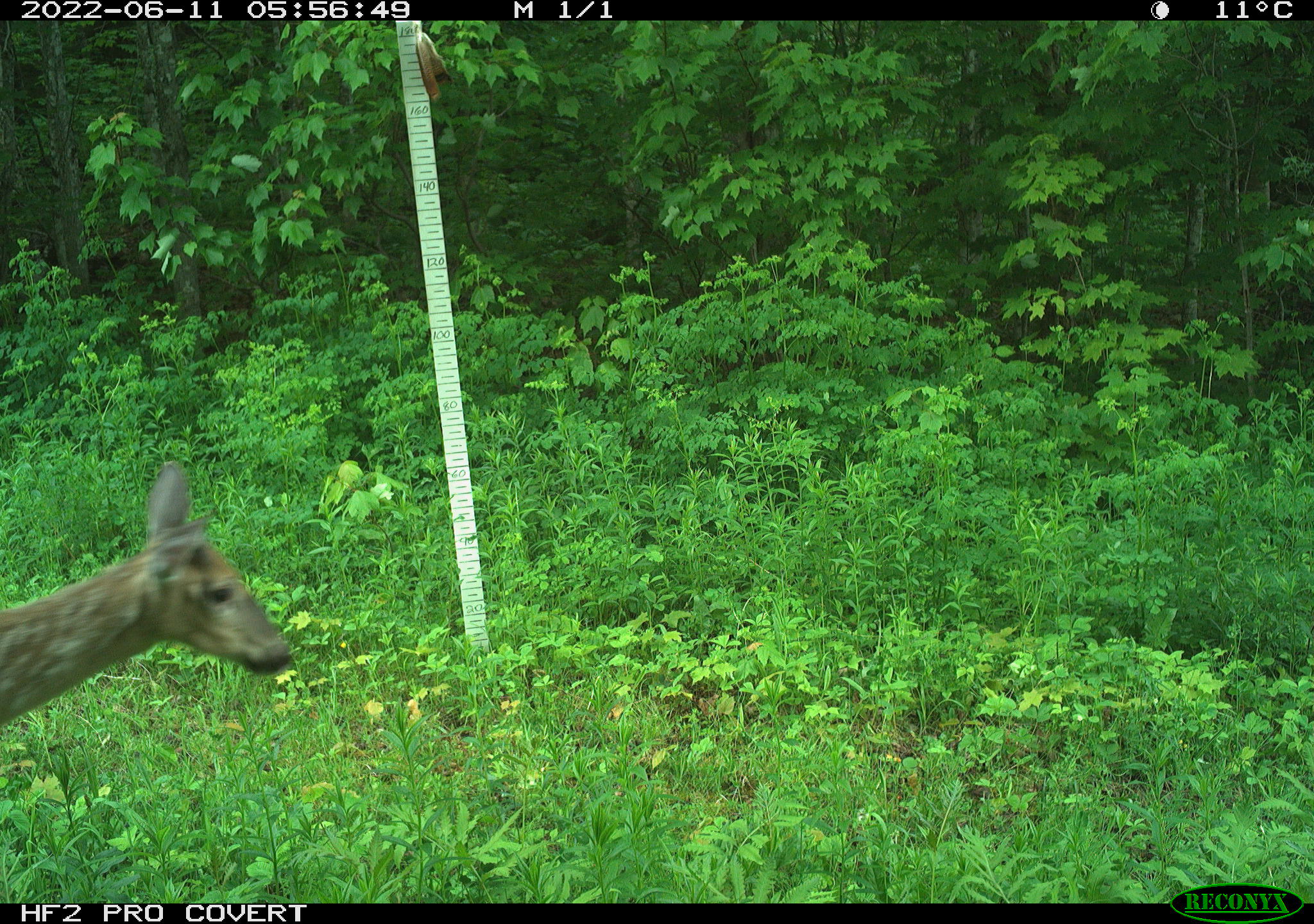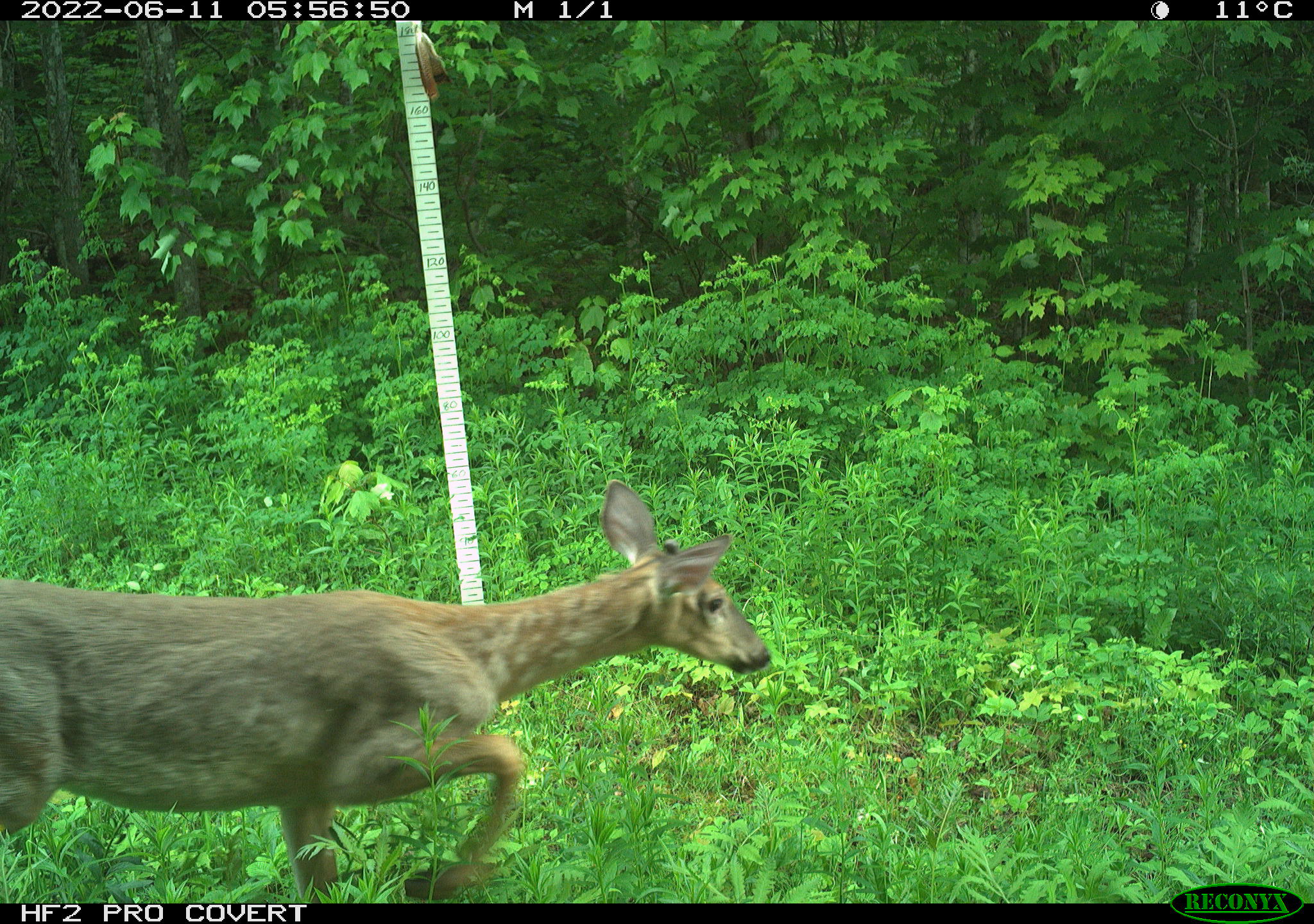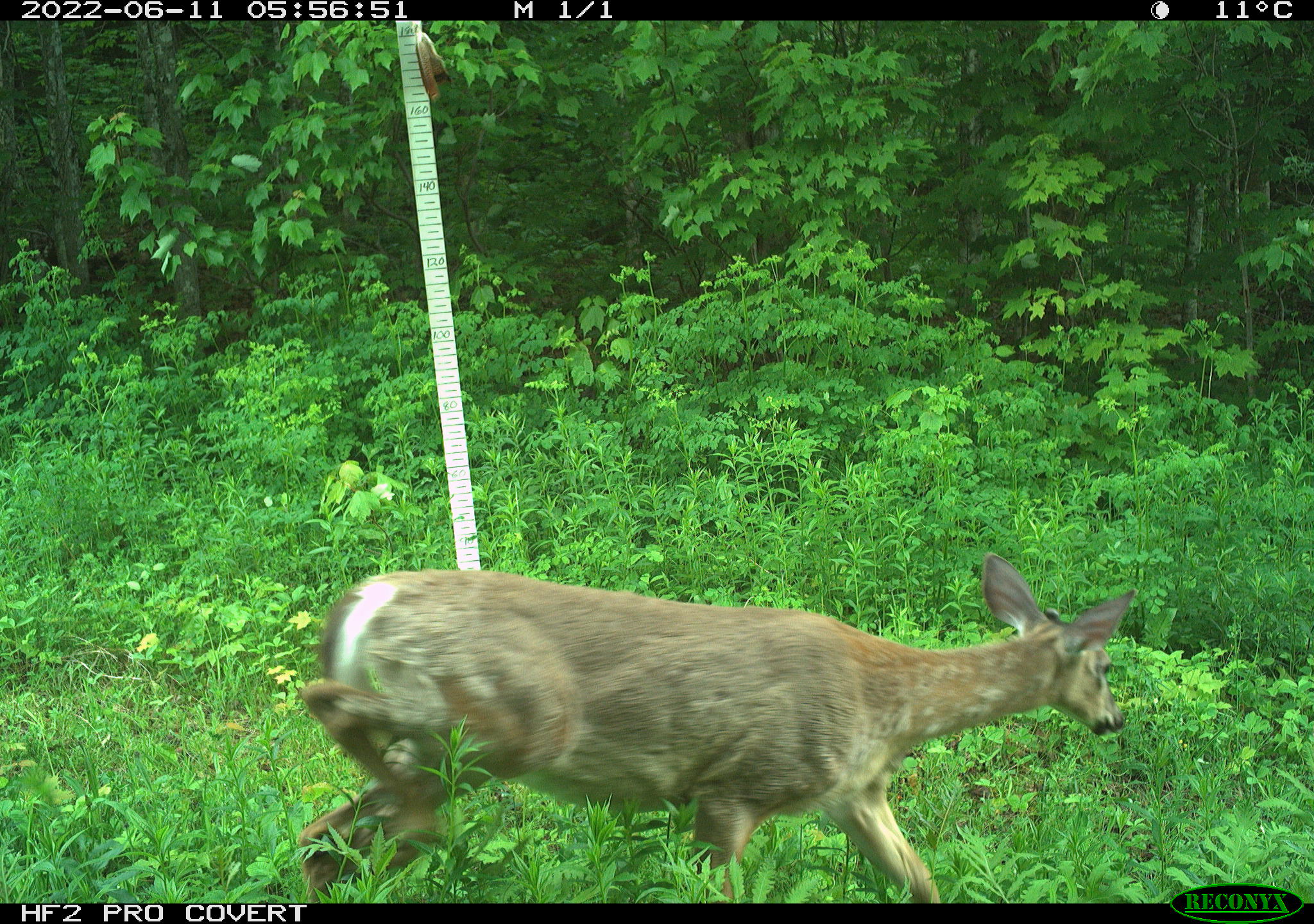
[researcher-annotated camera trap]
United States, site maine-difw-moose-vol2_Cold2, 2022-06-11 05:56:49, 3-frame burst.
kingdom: Animalia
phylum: Chordata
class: Mammalia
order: Artiodactyla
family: Cervidae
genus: Odocoileus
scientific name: Odocoileus virginianus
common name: white-tailed deer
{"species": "white-tailed deer (Odocoileus virginianus)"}